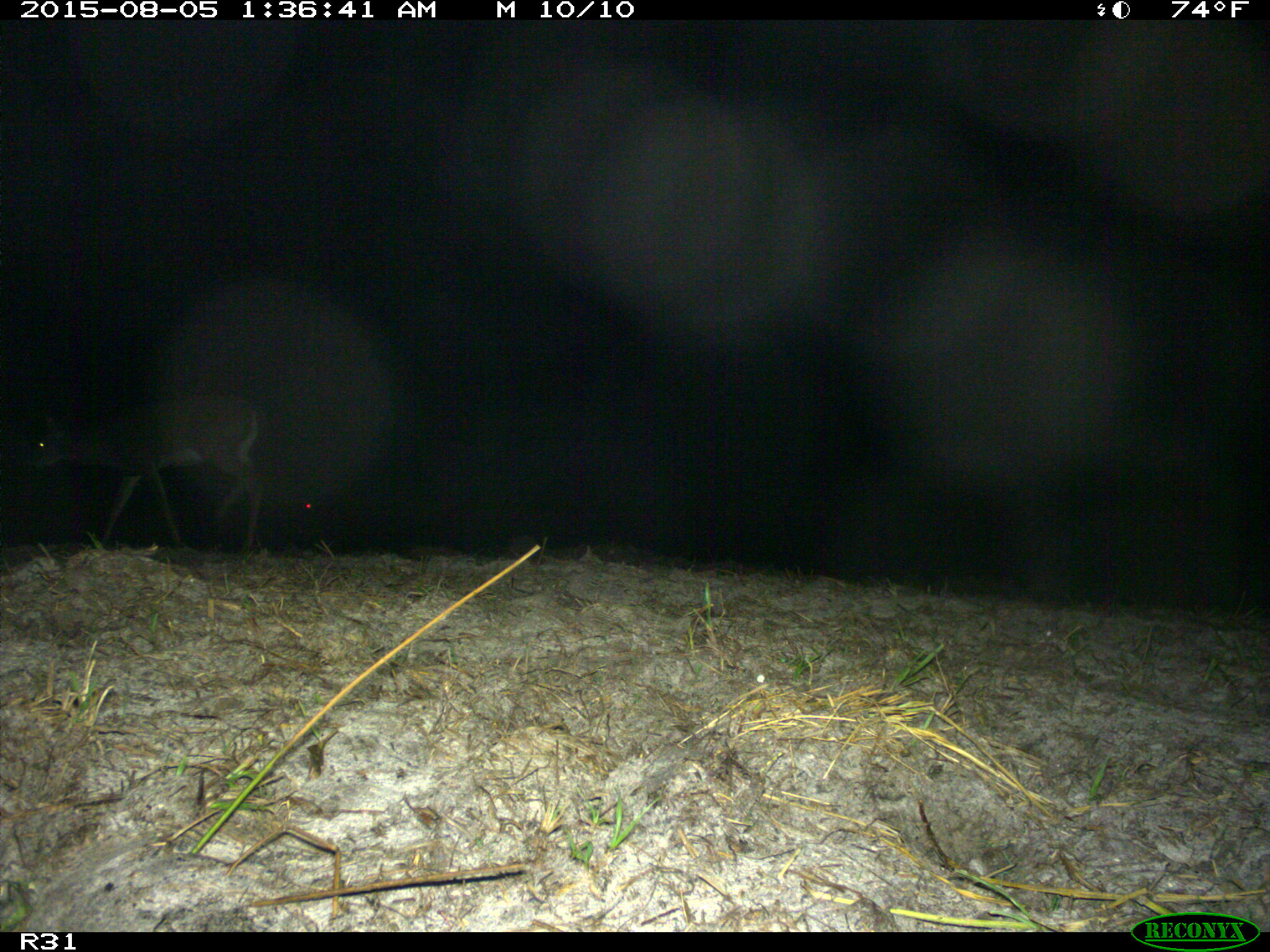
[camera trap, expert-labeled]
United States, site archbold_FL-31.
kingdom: Animalia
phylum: Chordata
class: Mammalia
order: Artiodactyla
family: Cervidae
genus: Odocoileus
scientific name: Odocoileus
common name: deer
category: unidentified deer